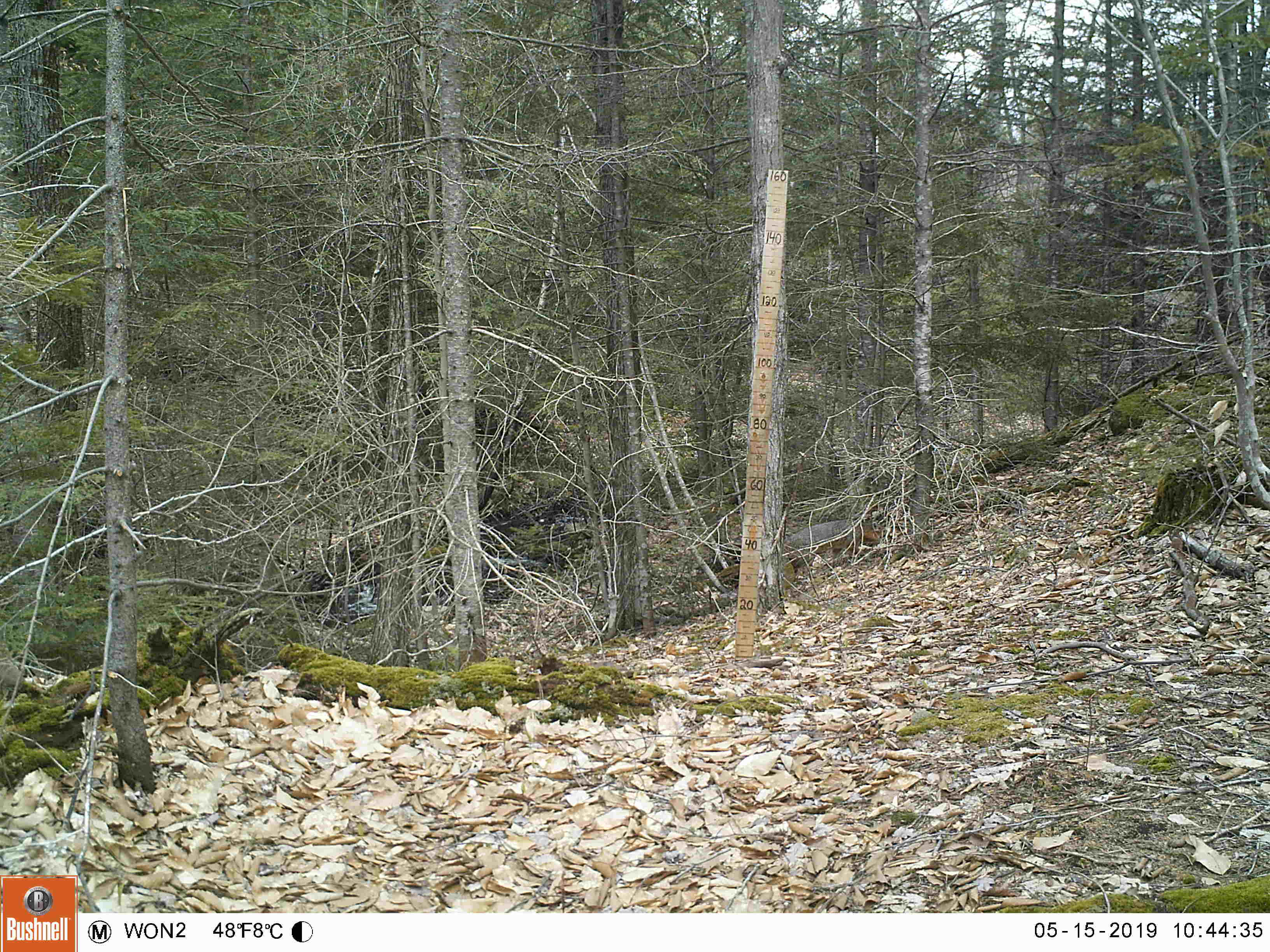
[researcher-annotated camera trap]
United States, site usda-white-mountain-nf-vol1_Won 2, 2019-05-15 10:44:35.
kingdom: Animalia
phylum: Chordata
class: Mammalia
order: Carnivora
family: Canidae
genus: Urocyon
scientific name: Urocyon cinereoargenteus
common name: gray fox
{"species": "gray fox (Urocyon cinereoargenteus)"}